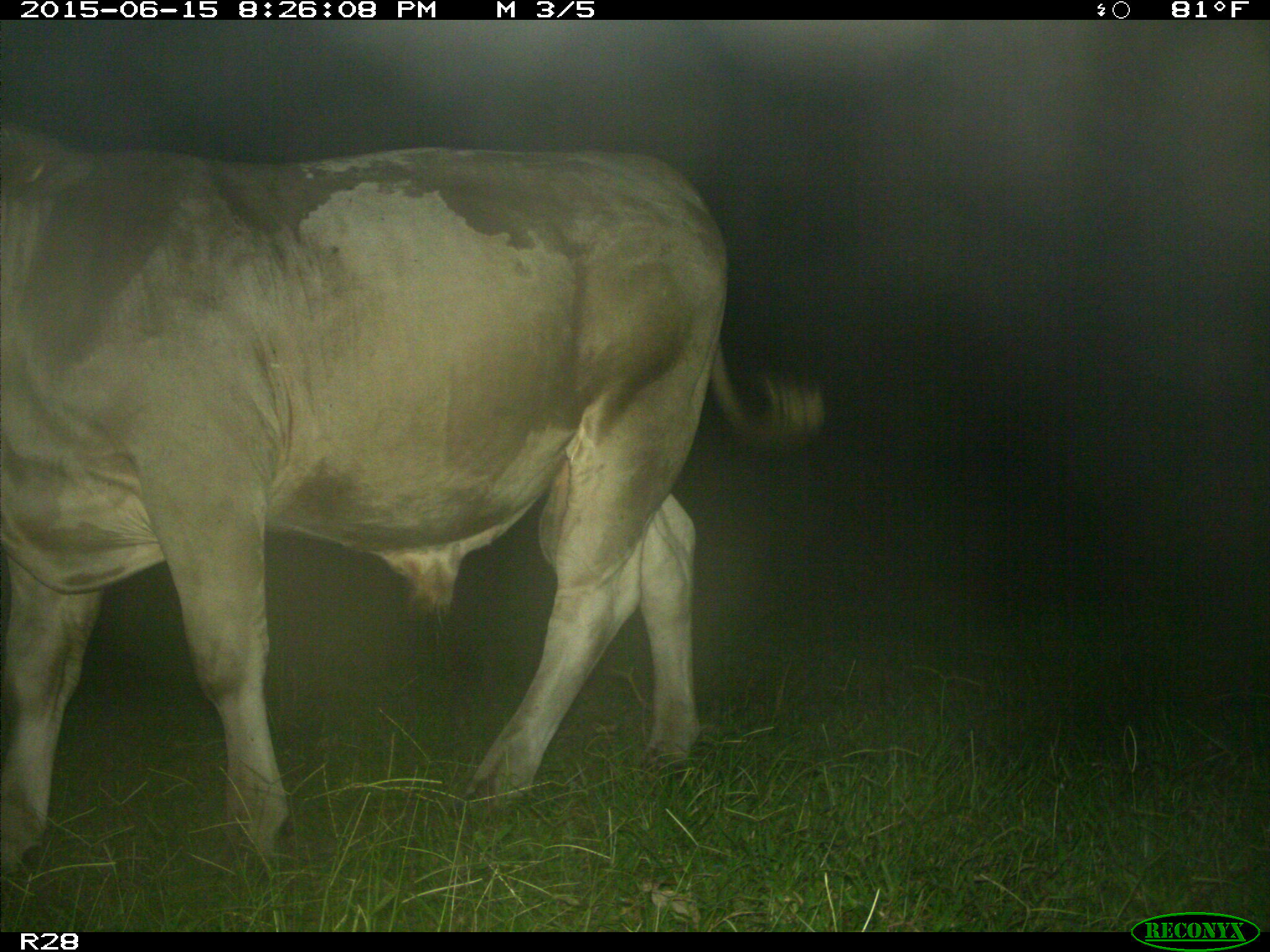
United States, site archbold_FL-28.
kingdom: Animalia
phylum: Chordata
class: Mammalia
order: Artiodactyla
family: Bovidae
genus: Bos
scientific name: Bos taurus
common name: domestic cow